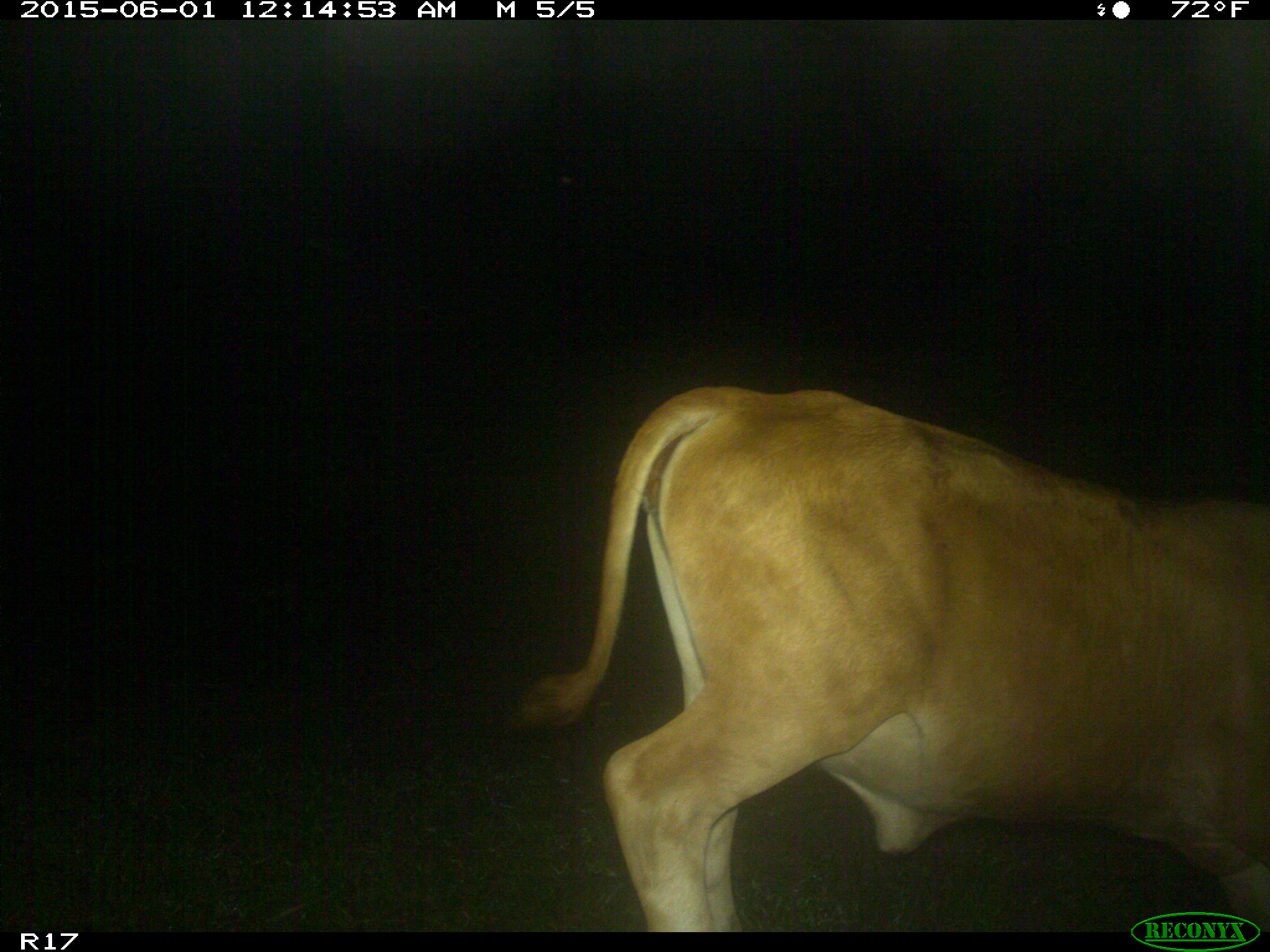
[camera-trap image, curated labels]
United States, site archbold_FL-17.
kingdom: Animalia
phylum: Chordata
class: Mammalia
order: Artiodactyla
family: Bovidae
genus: Bos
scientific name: Bos taurus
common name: domestic cow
Bos taurus (domestic cow).